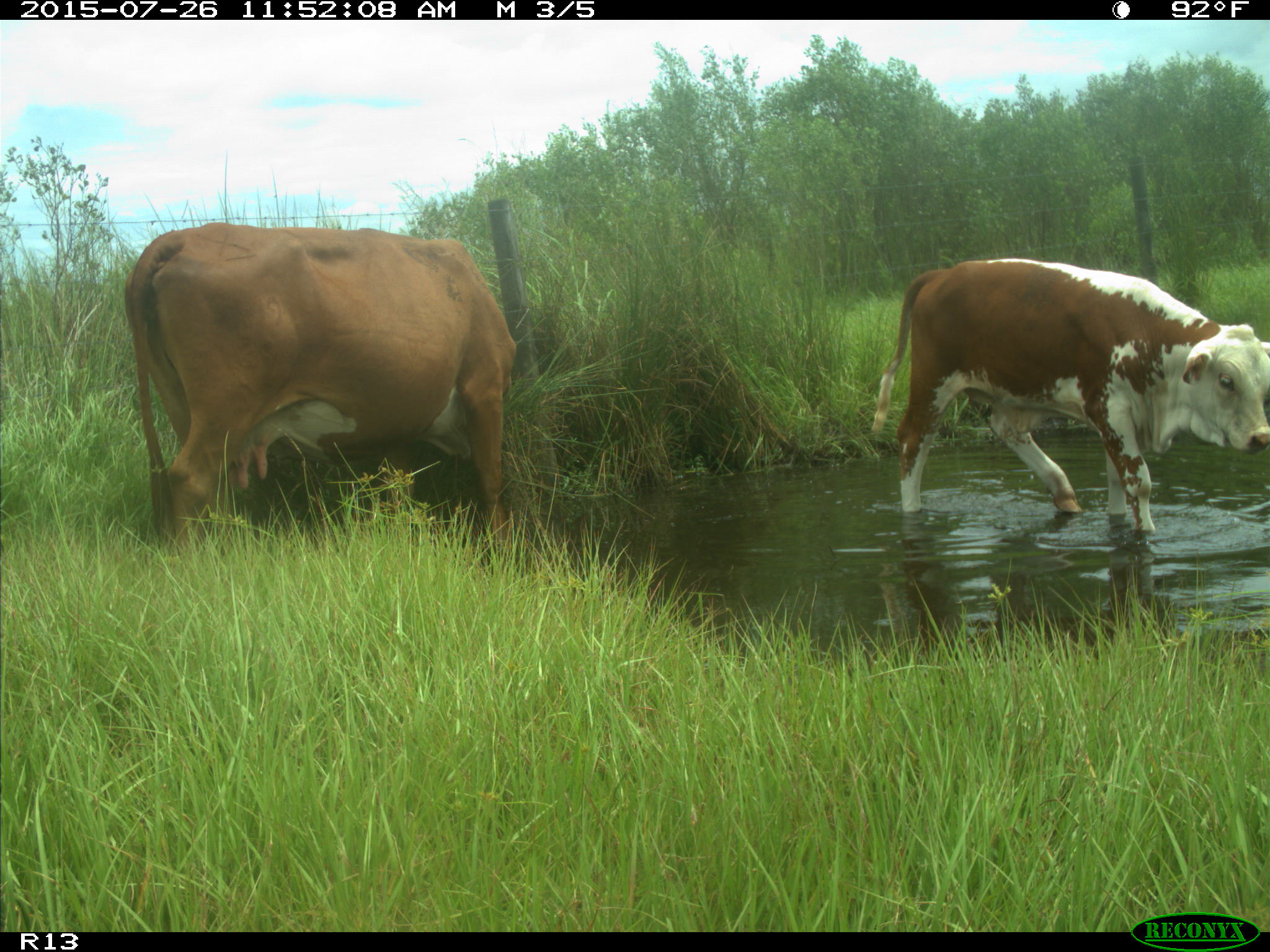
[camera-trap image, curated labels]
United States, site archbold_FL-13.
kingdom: Animalia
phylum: Chordata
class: Mammalia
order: Artiodactyla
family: Bovidae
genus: Bos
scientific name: Bos taurus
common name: domestic cow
Bos taurus (domestic cow).